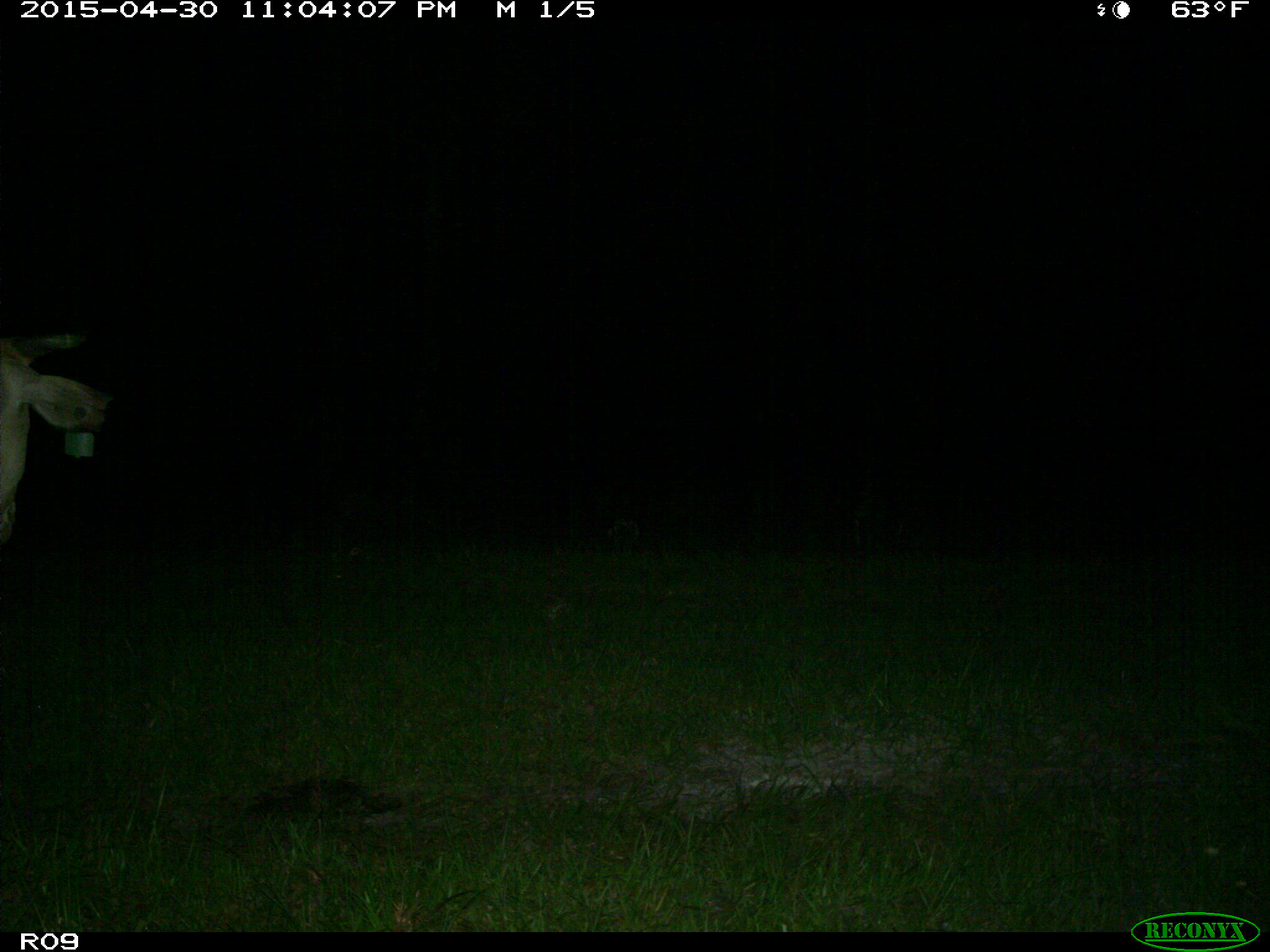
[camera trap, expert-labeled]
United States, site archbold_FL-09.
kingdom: Animalia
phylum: Chordata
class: Mammalia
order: Artiodactyla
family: Bovidae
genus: Bos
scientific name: Bos taurus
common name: domestic cow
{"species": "Bos taurus (domestic cow)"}